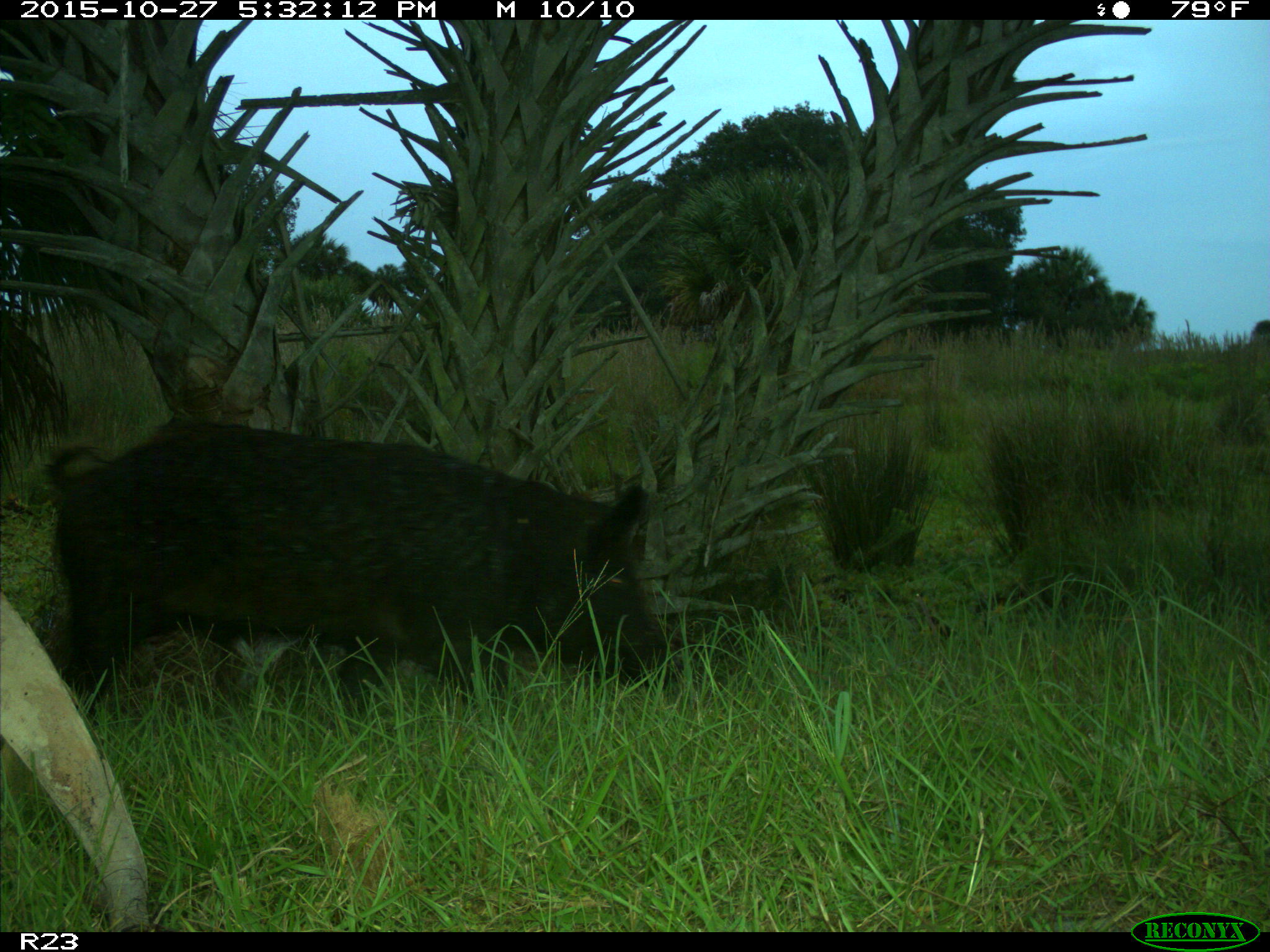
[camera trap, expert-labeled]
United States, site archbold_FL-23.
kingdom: Animalia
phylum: Chordata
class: Mammalia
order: Artiodactyla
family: Suidae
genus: Sus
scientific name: Sus scrofa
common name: wild boar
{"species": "Sus scrofa (wild boar)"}